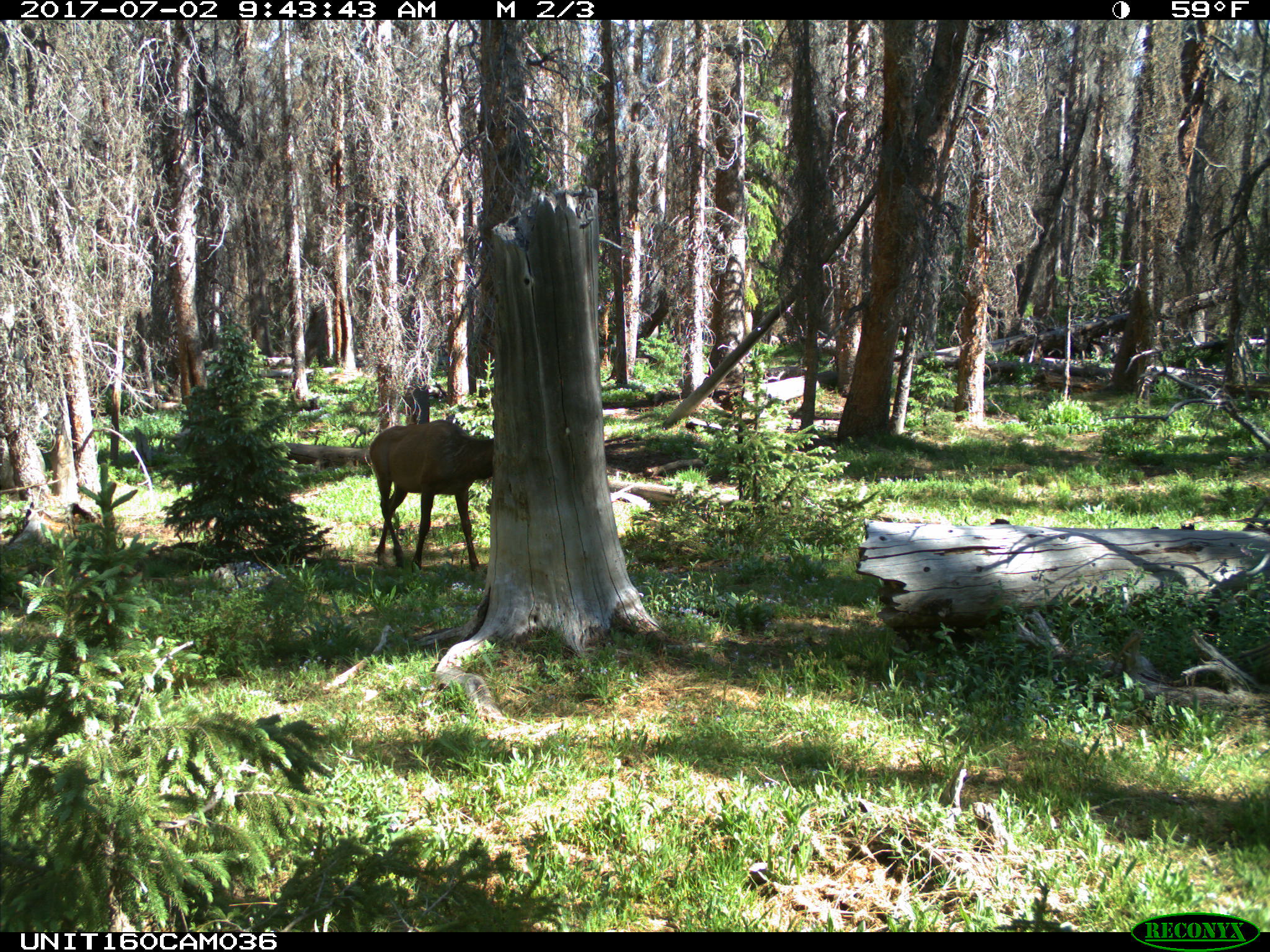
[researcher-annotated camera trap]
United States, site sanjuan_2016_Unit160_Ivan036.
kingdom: Animalia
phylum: Chordata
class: Mammalia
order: Artiodactyla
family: Cervidae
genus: Cervus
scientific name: Cervus elaphus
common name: red deer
Cervus elaphus (red deer).